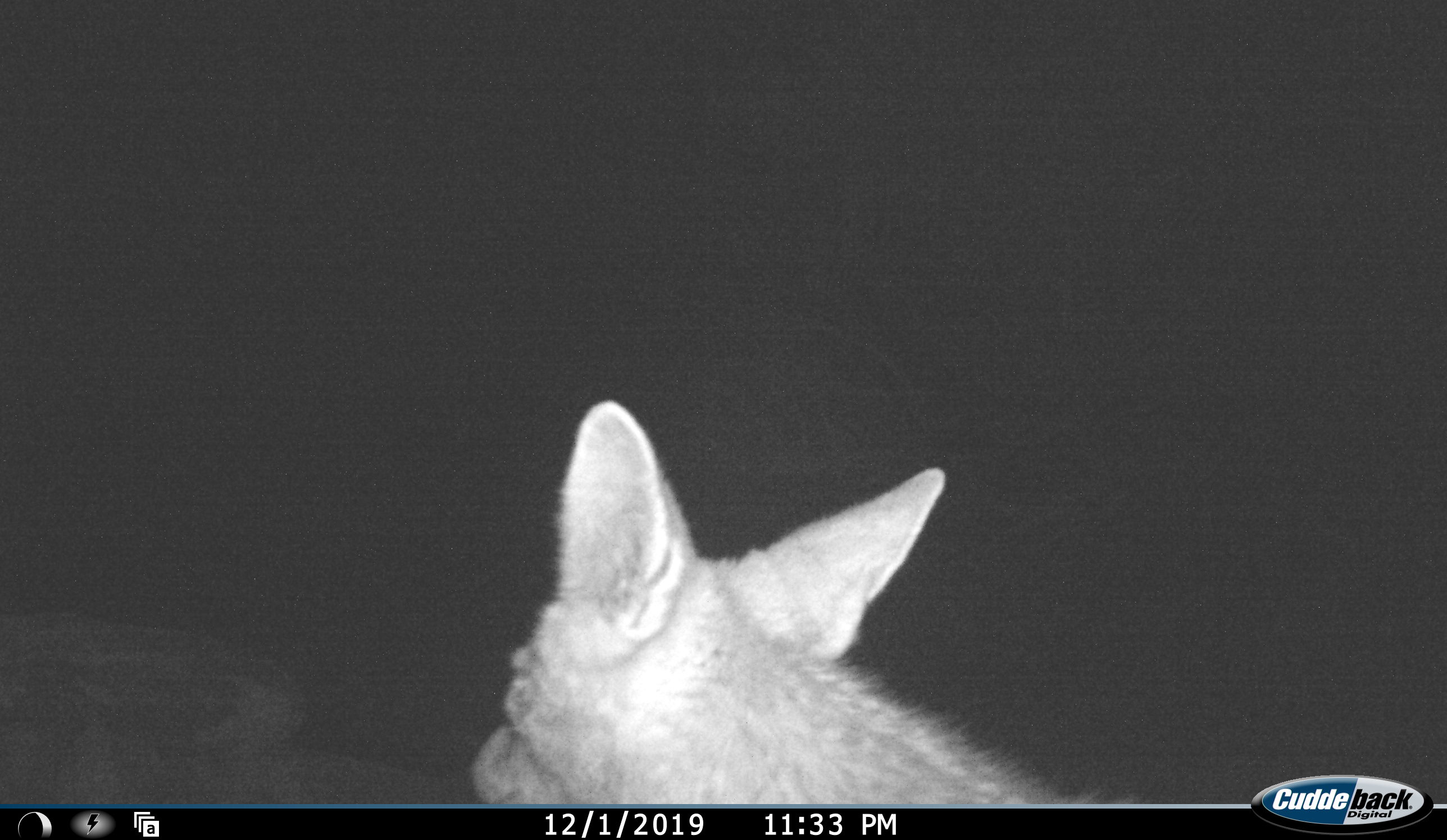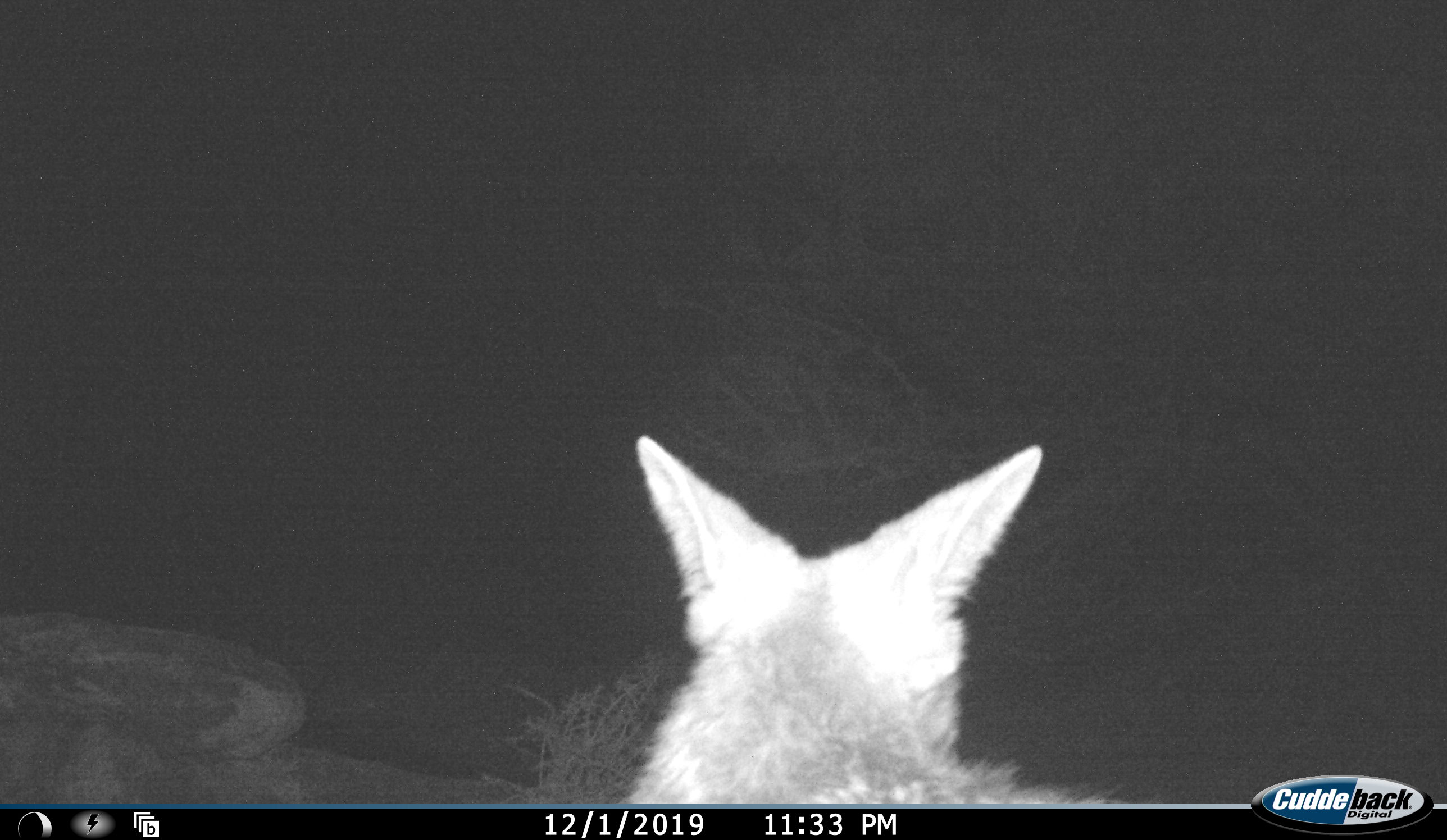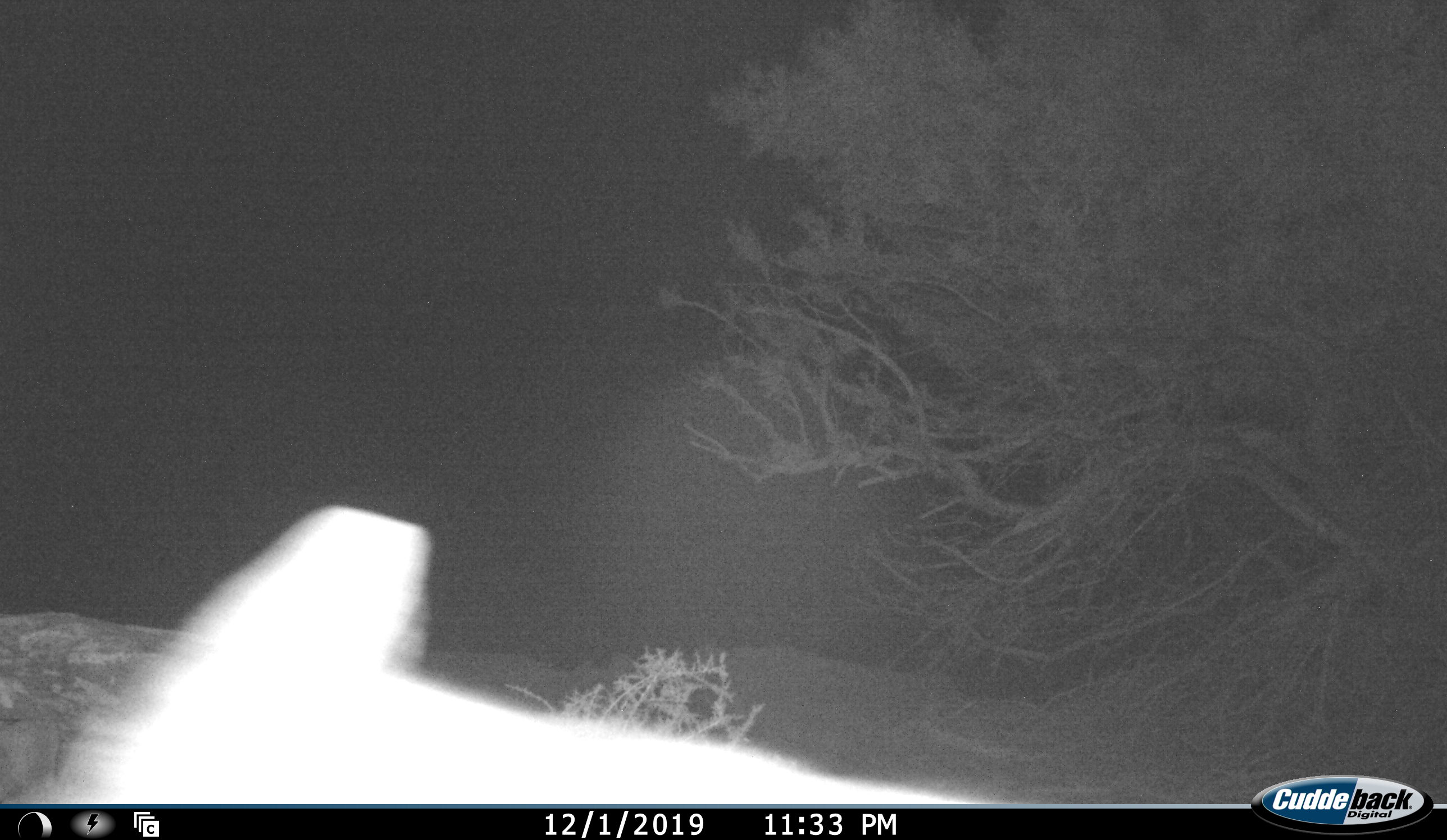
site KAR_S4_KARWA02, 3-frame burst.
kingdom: Animalia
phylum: Chordata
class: Mammalia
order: Carnivora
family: Canidae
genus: Lupulella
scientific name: Lupulella mesomelas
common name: black-backed jackal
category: jackalblackbacked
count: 1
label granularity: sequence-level